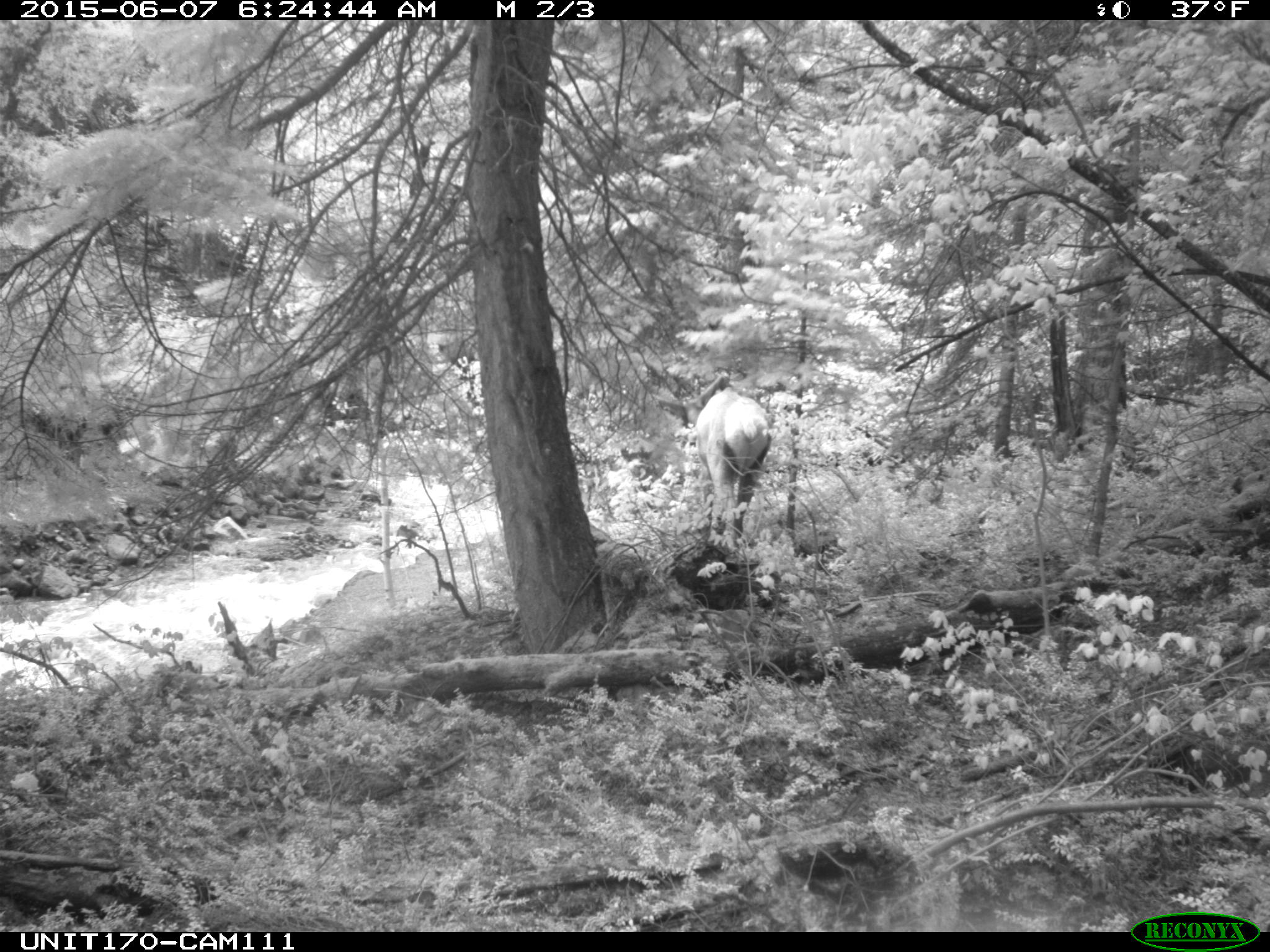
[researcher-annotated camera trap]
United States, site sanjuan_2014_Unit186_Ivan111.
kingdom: Animalia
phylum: Chordata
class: Mammalia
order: Artiodactyla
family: Cervidae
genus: Cervus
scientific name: Cervus elaphus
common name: red deer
Cervus elaphus (red deer).